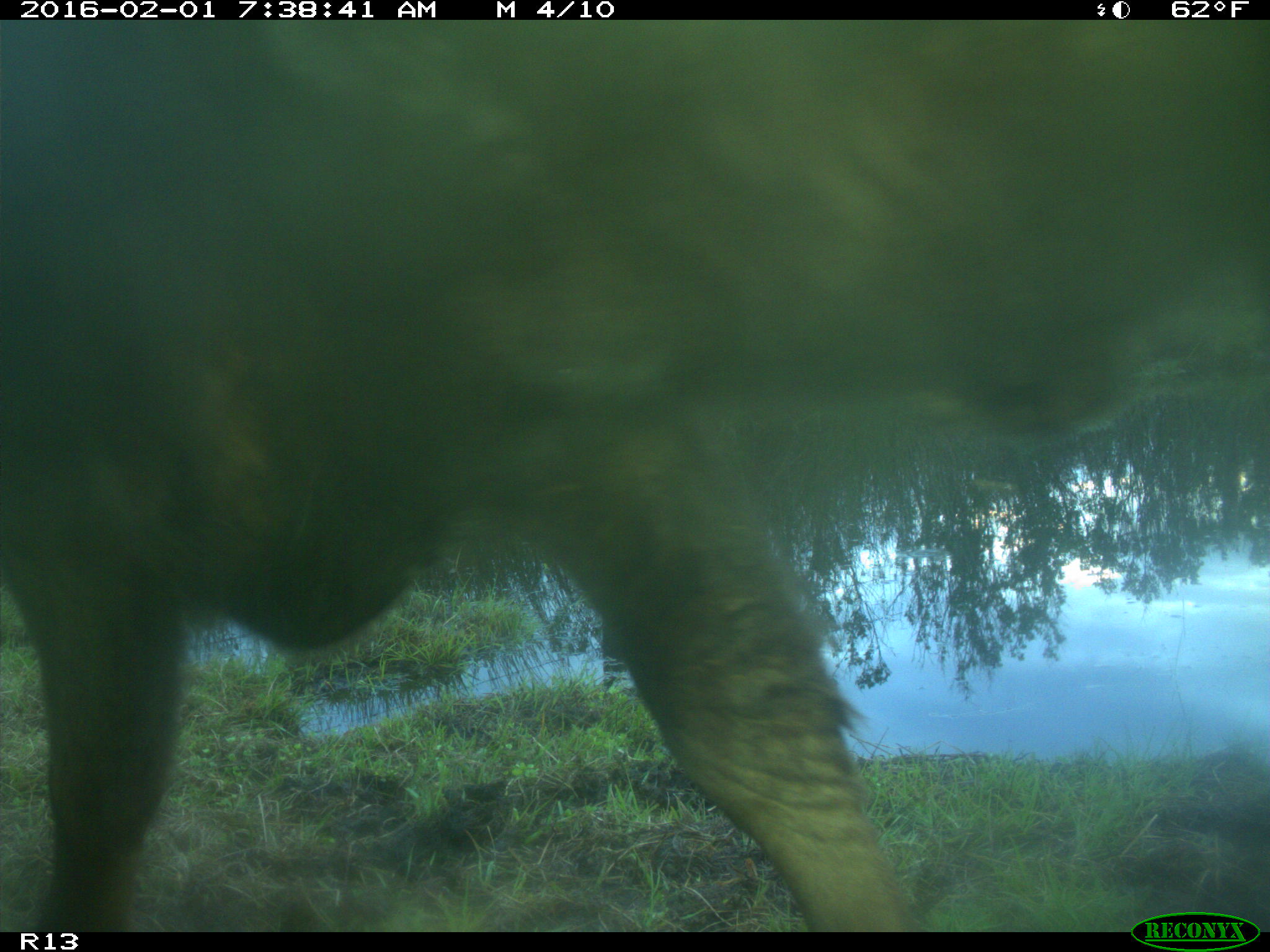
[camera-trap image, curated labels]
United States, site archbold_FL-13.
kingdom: Animalia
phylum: Chordata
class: Mammalia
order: Artiodactyla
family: Bovidae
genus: Bos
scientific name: Bos taurus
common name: domestic cow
Bos taurus (domestic cow).